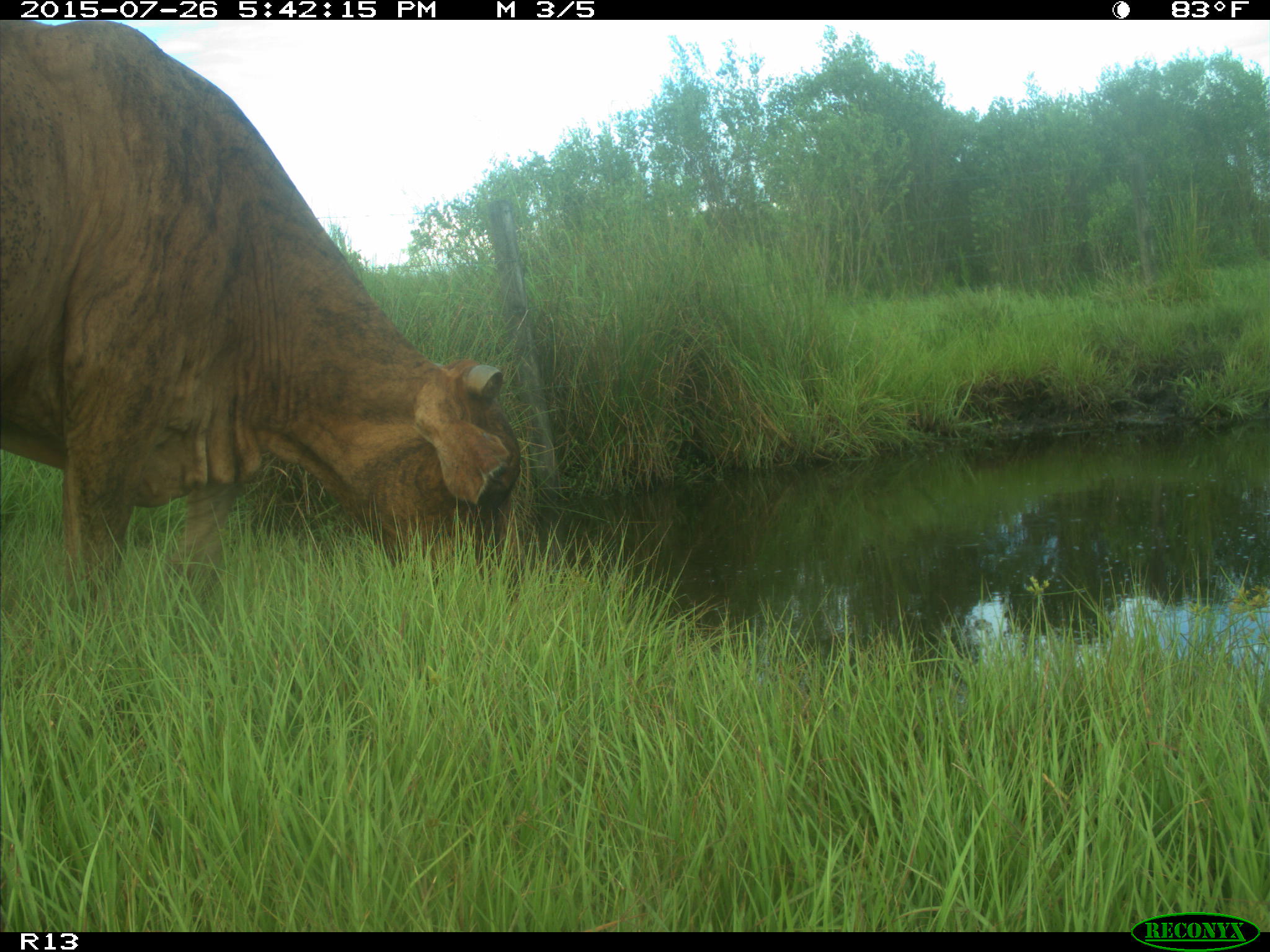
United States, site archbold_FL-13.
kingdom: Animalia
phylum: Chordata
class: Mammalia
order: Artiodactyla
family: Bovidae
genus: Bos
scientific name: Bos taurus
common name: domestic cow